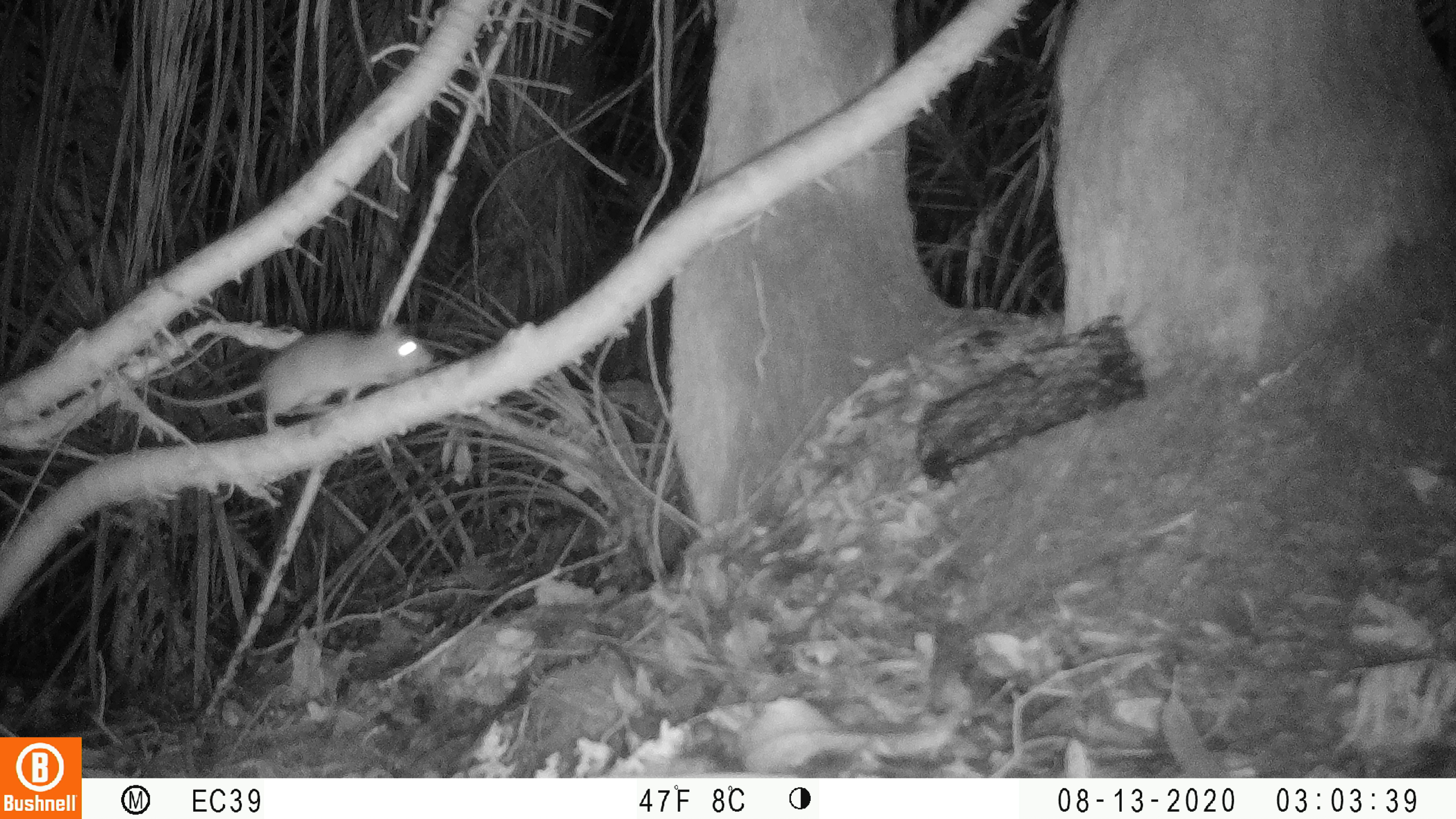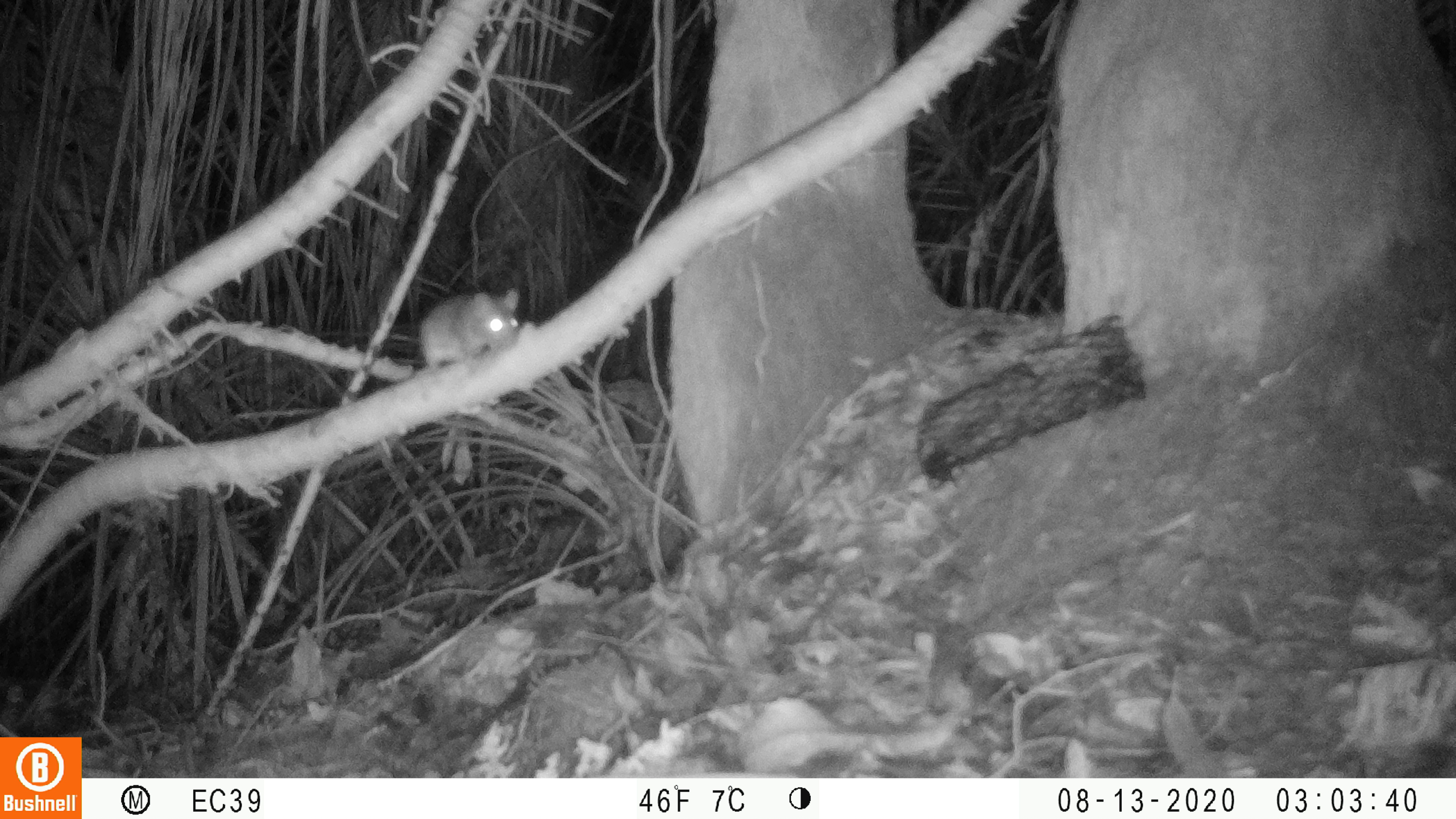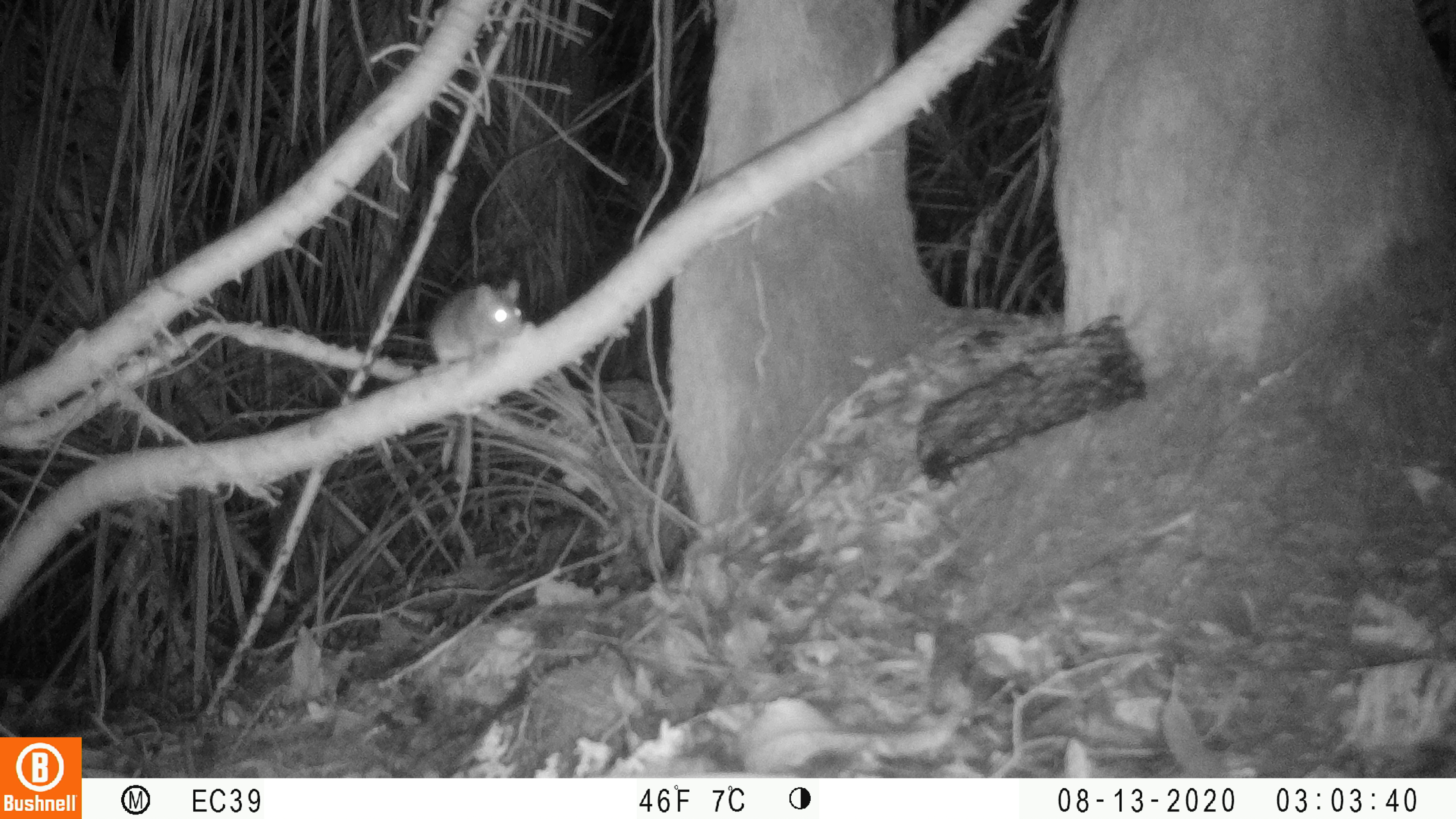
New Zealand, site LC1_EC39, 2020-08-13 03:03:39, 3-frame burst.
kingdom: Animalia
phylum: Chordata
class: Mammalia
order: Rodentia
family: Muridae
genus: Rattus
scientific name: Rattus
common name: rat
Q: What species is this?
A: Rat (Rattus).